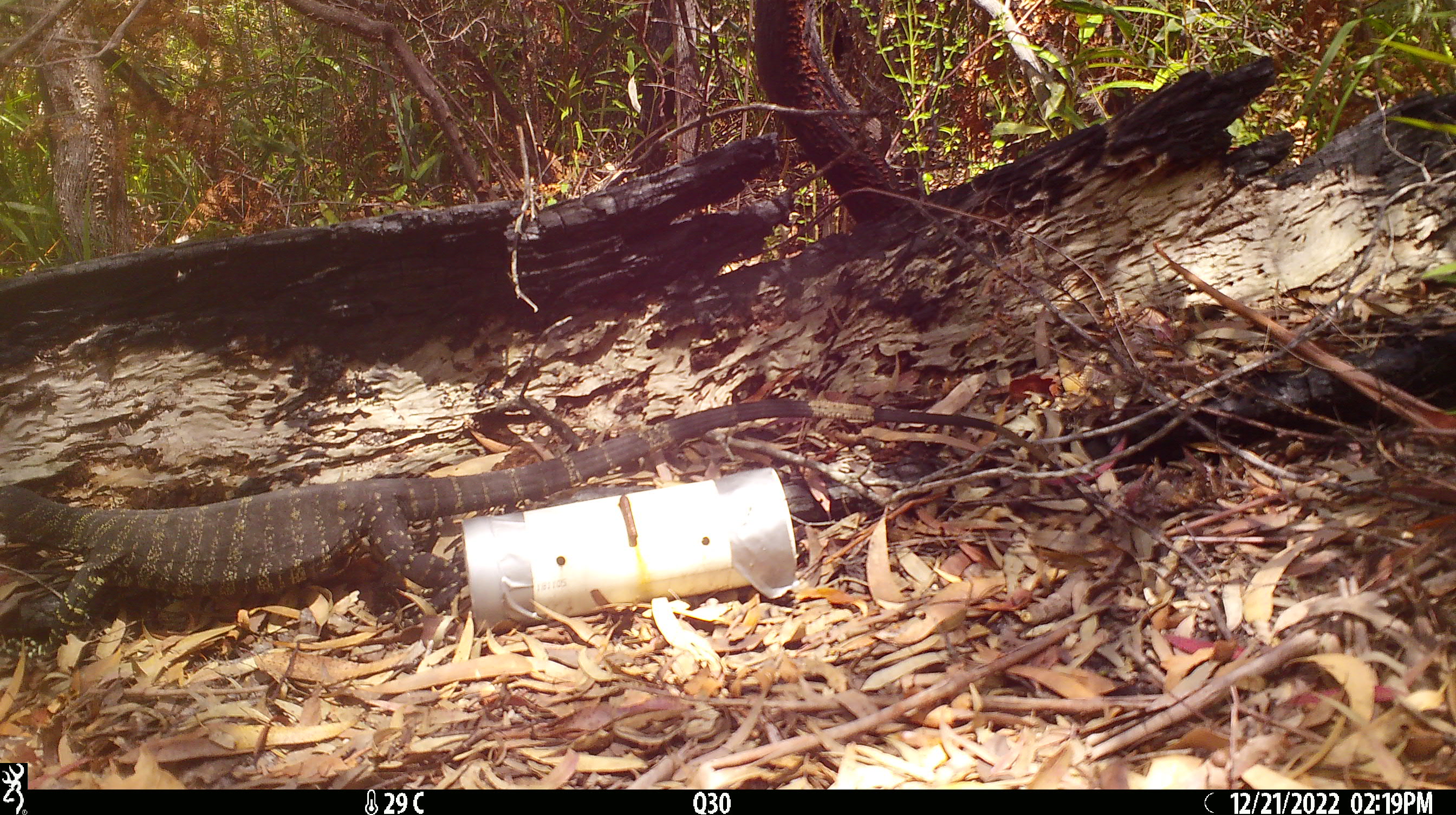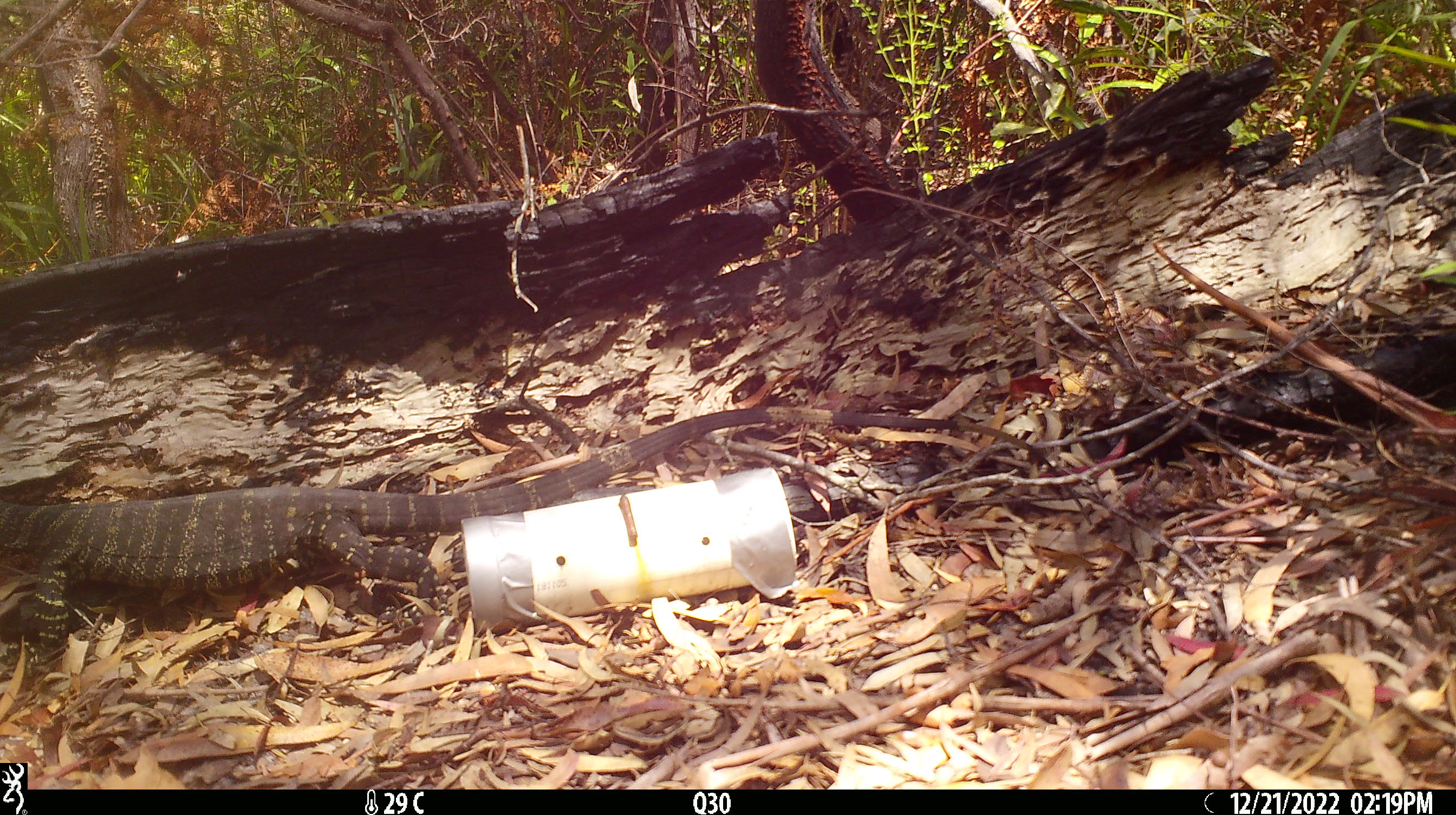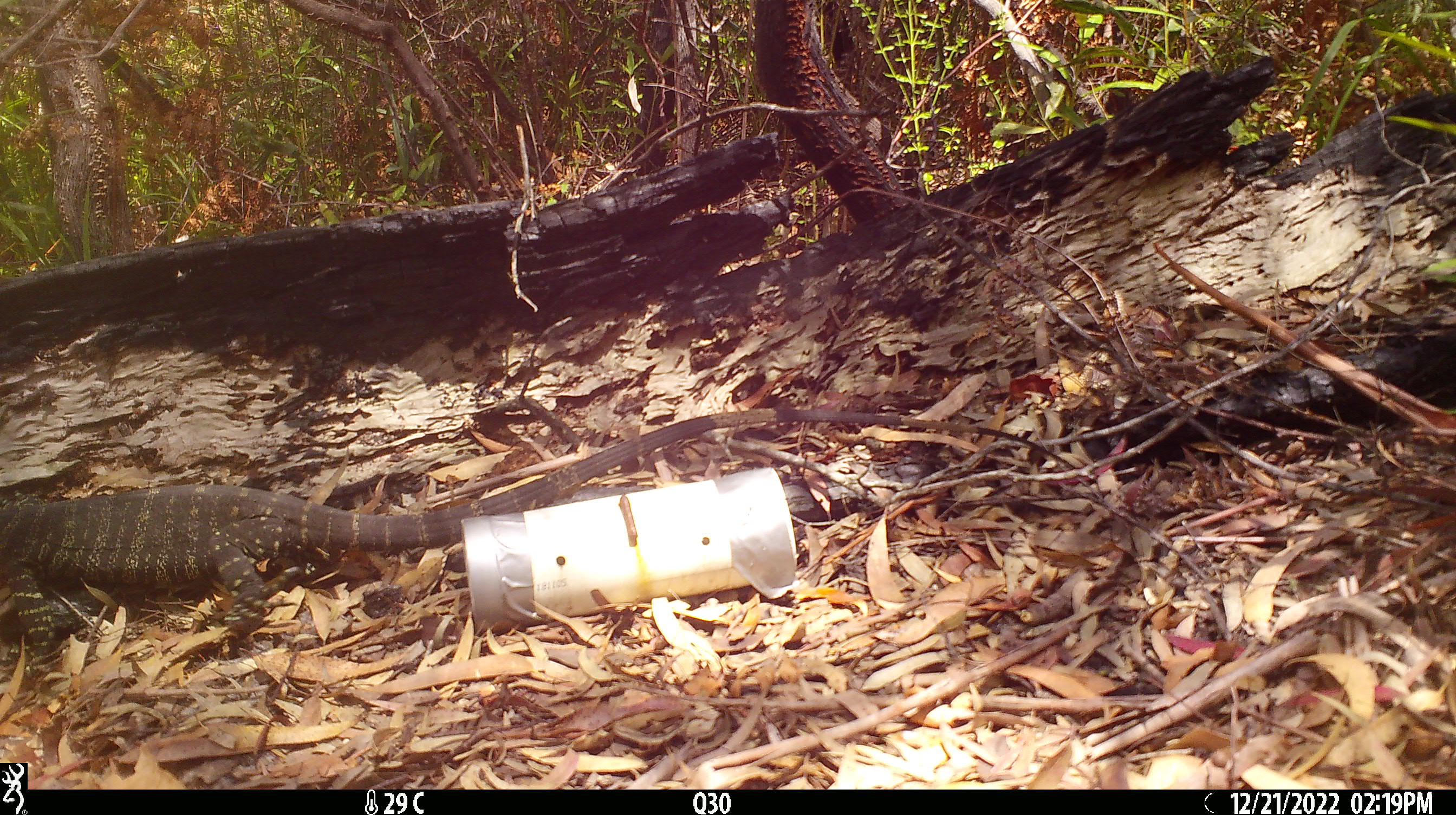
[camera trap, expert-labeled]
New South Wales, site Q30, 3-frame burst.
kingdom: Animalia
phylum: Chordata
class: Reptilia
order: Squamata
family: Varanidae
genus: Varanus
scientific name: Varanus varius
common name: lace monitor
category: goanna